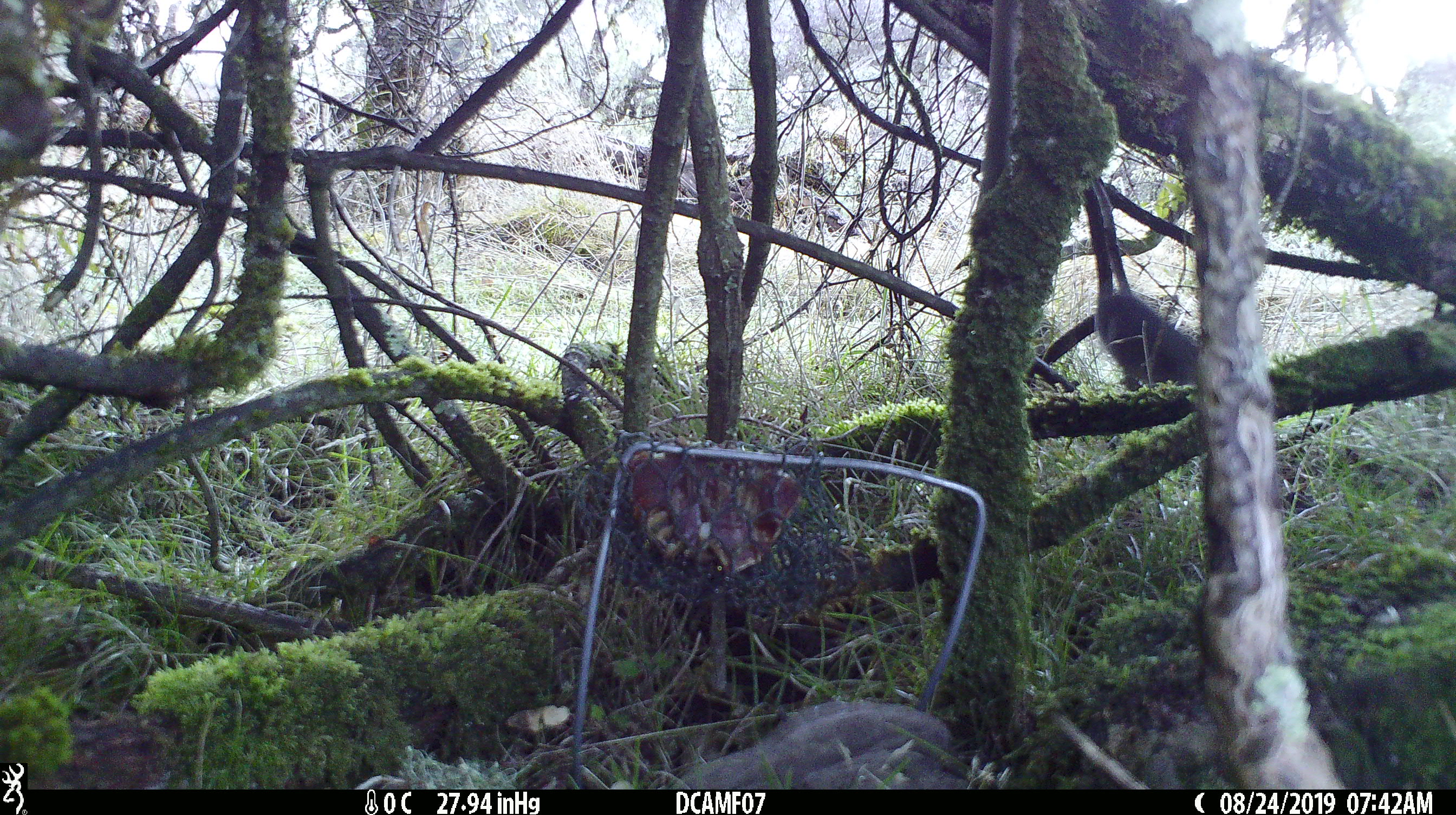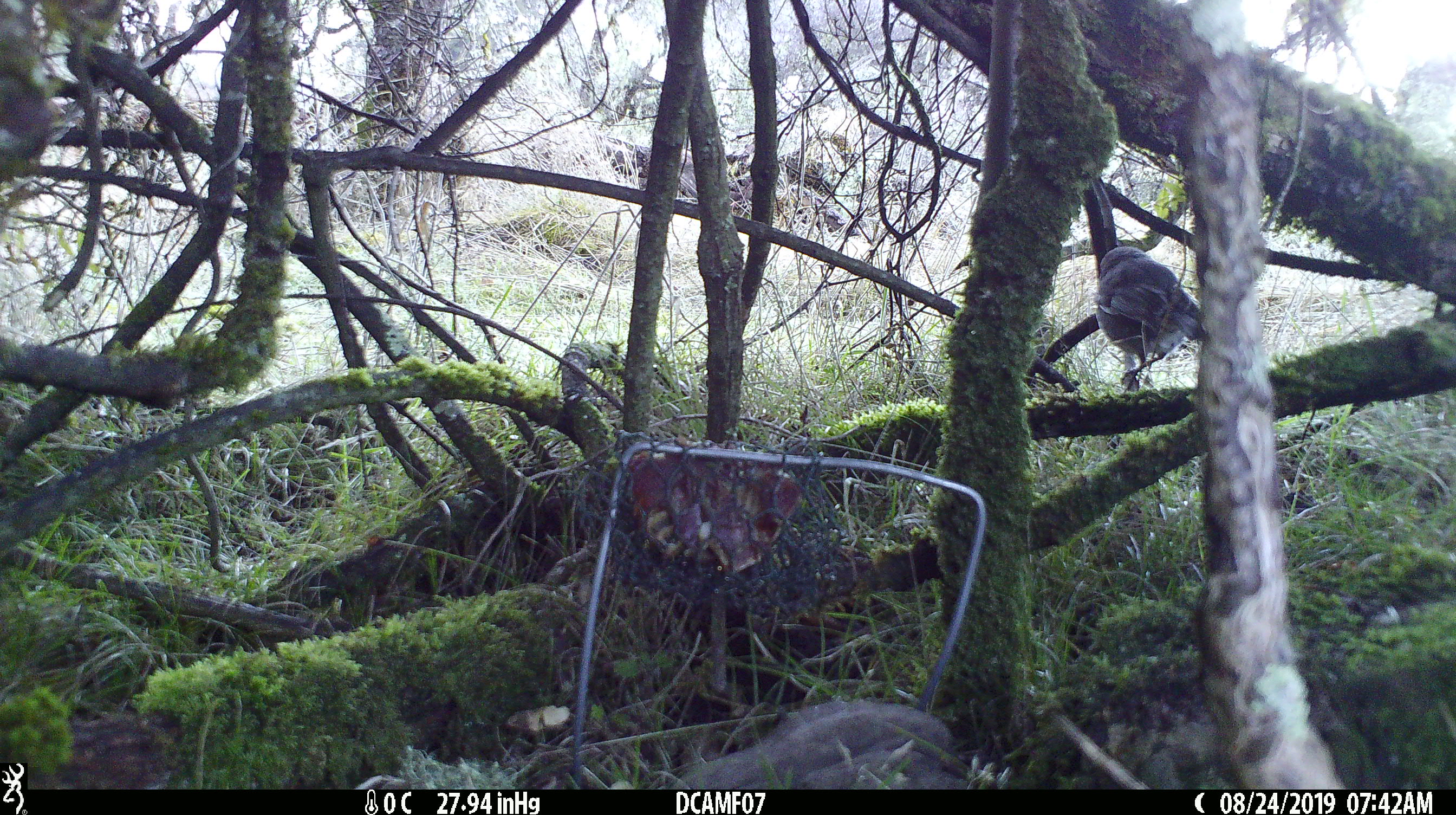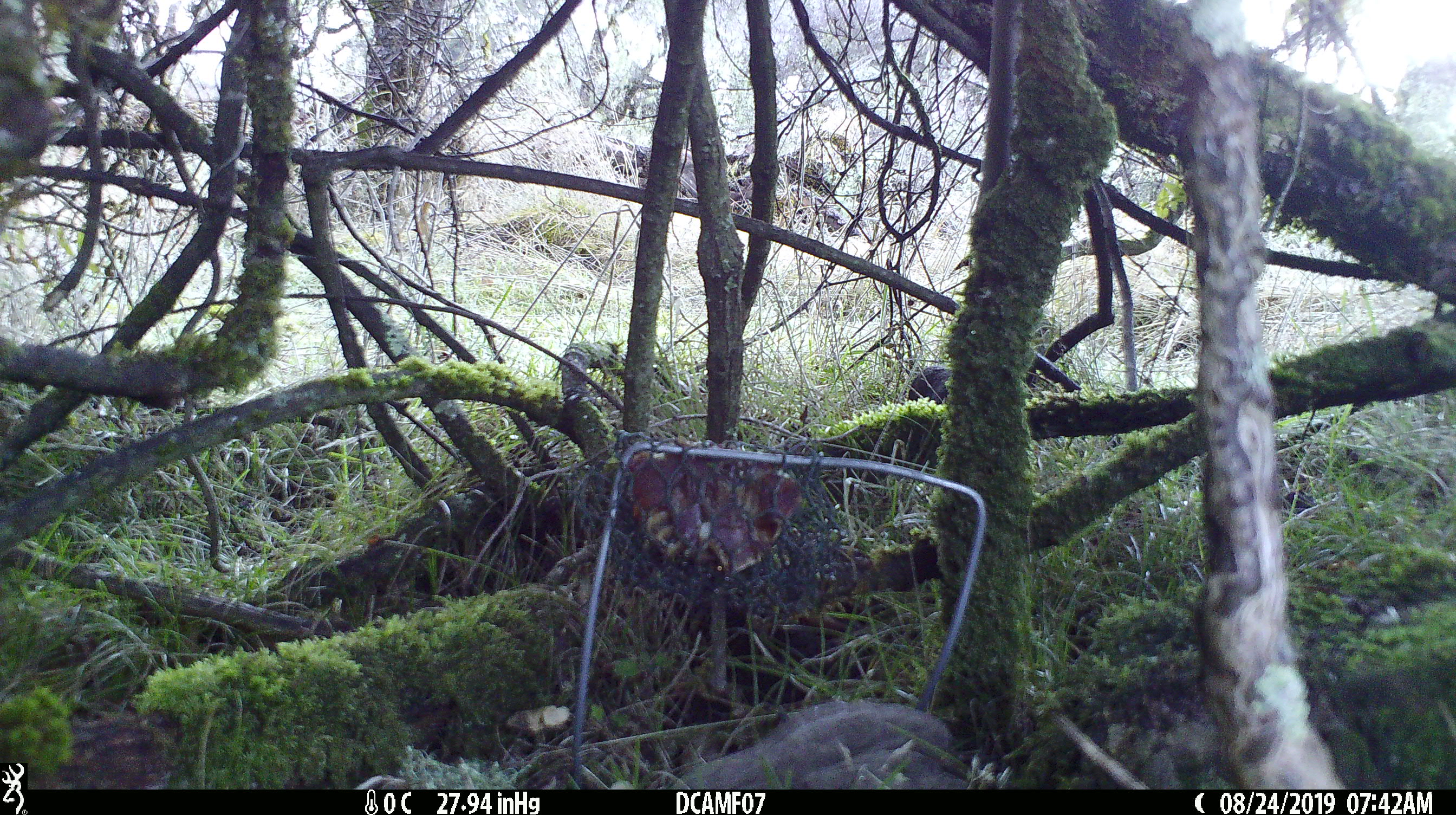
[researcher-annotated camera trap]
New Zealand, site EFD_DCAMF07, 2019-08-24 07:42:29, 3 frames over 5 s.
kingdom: Animalia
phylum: Chordata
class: Aves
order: Passeriformes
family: Petroicidae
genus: Petroica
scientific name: Petroica australis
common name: new zealand robin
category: robin